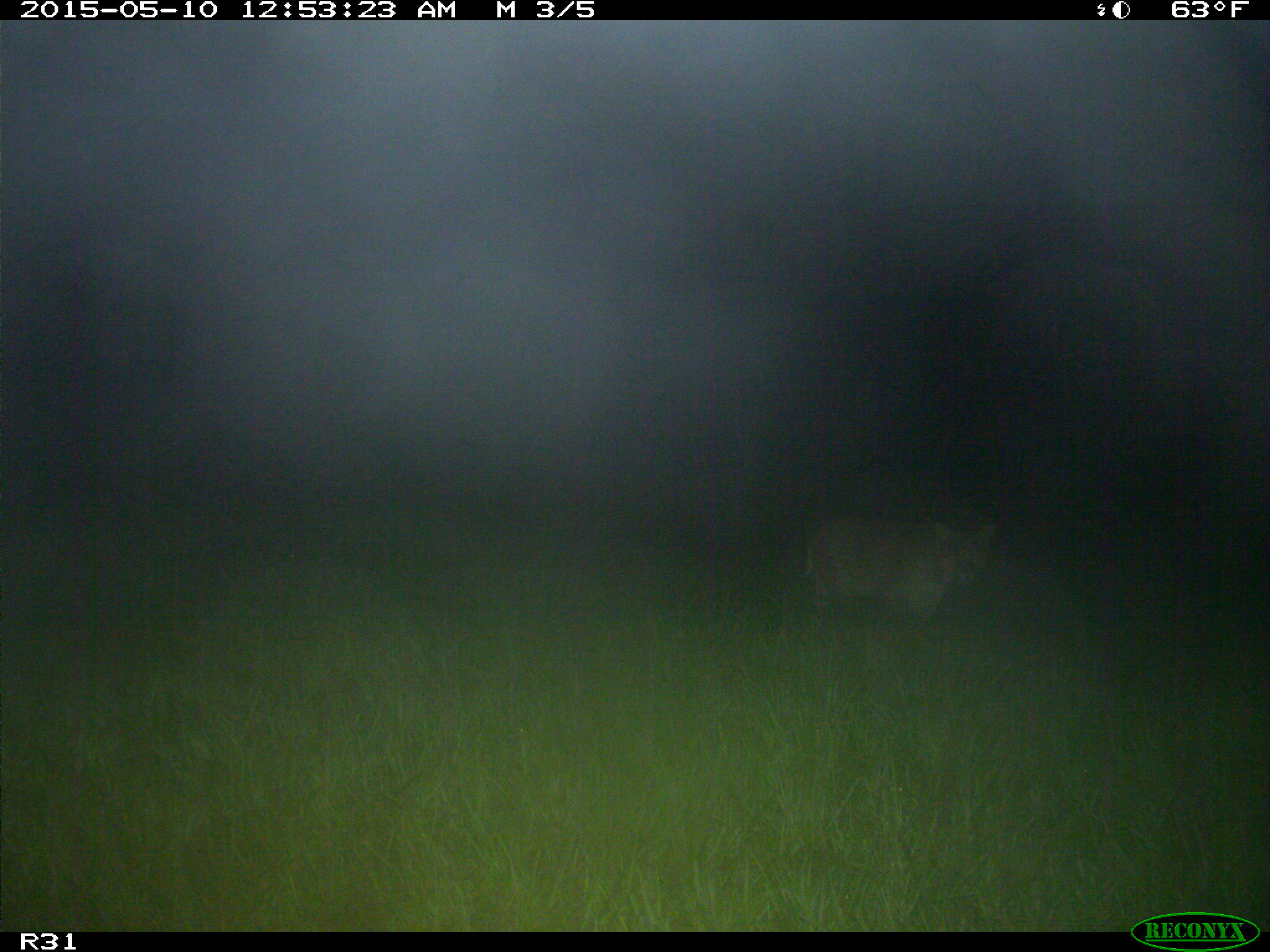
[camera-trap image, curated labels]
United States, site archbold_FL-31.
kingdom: Animalia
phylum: Chordata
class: Mammalia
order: Carnivora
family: Felidae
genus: Lynx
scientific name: Lynx rufus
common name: bobcat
Lynx rufus (bobcat).